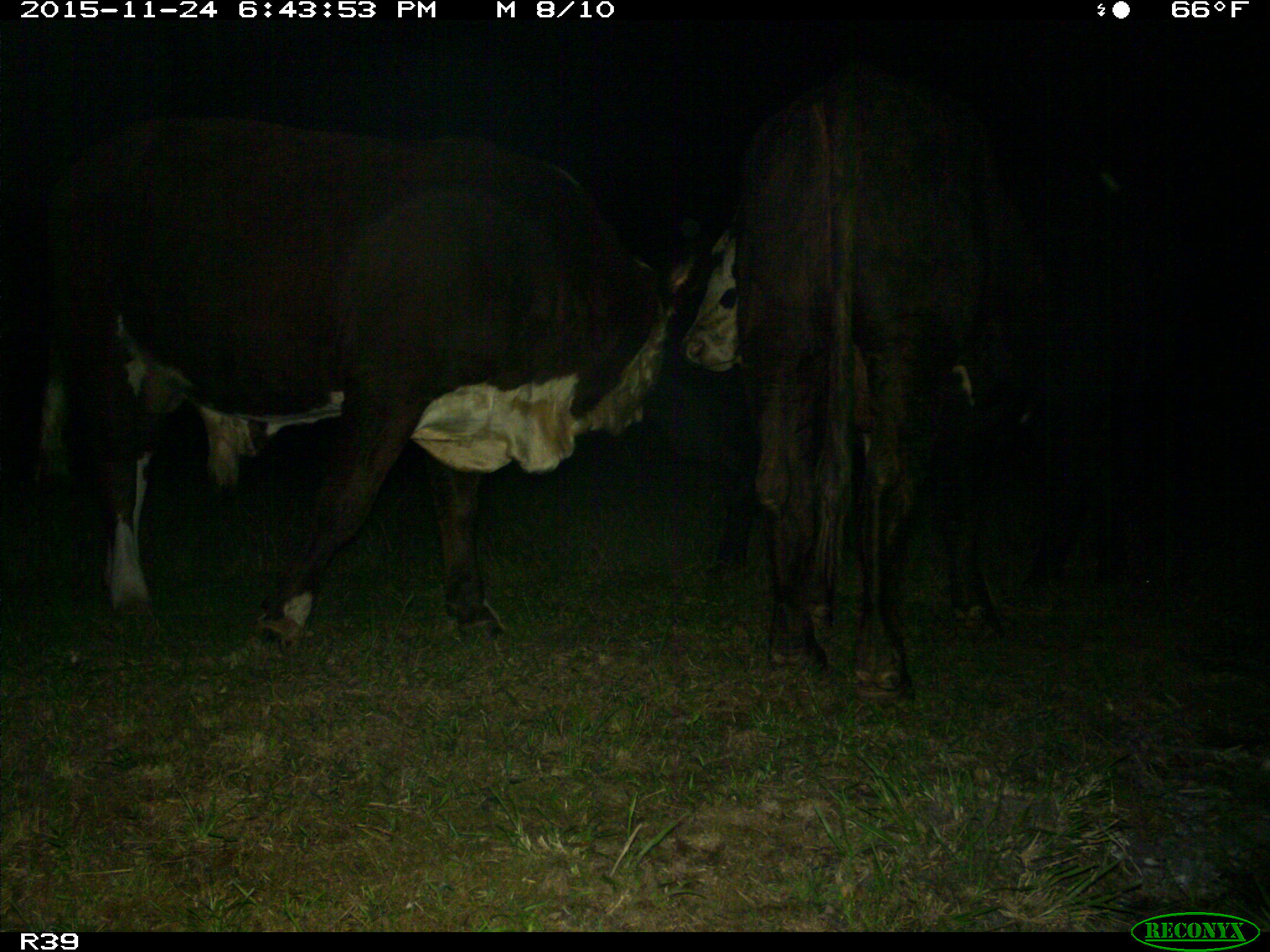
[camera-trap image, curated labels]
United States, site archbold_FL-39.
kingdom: Animalia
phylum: Chordata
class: Mammalia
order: Artiodactyla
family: Bovidae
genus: Bos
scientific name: Bos taurus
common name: domestic cow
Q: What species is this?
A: Bos taurus (domestic cow).